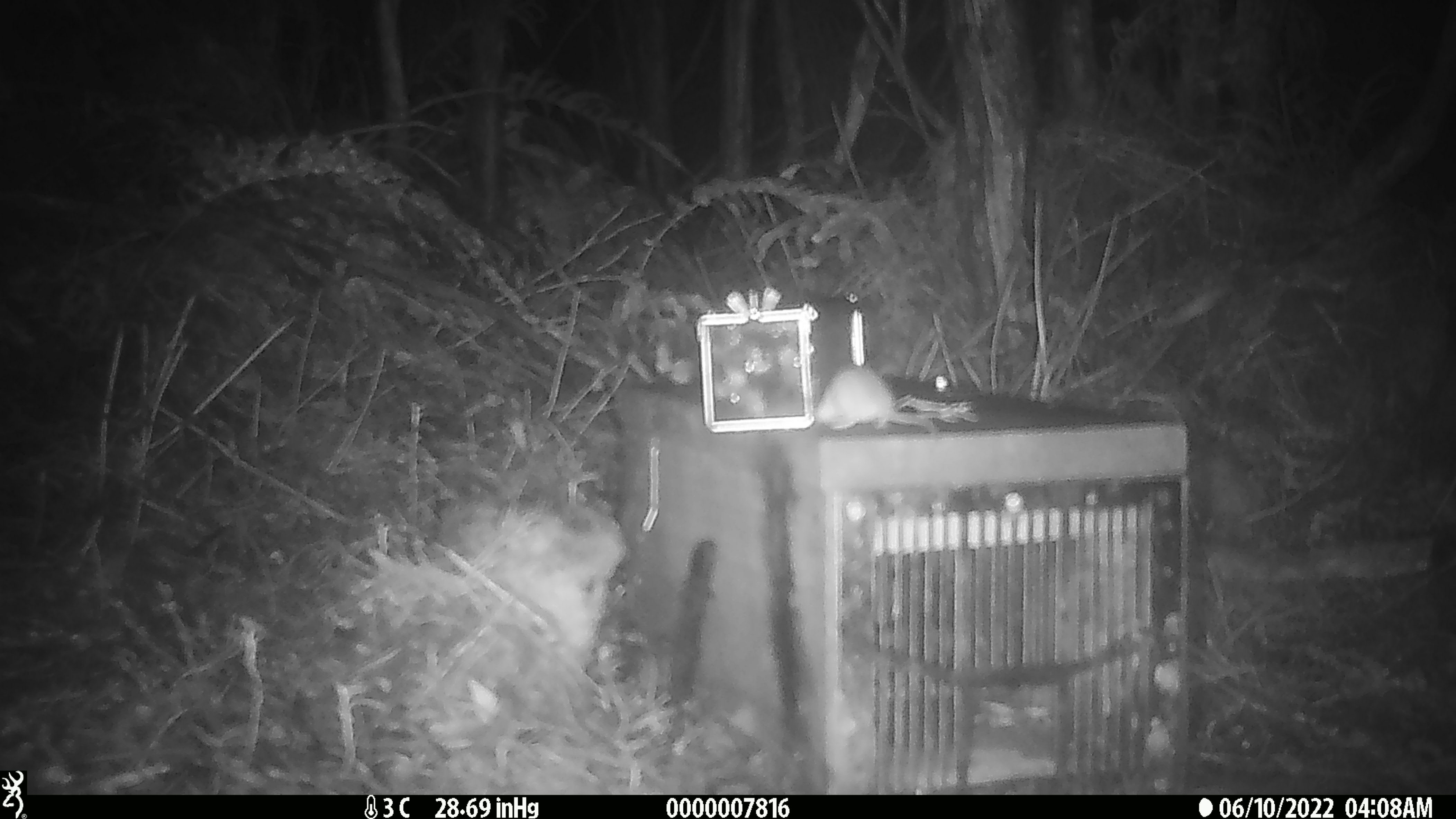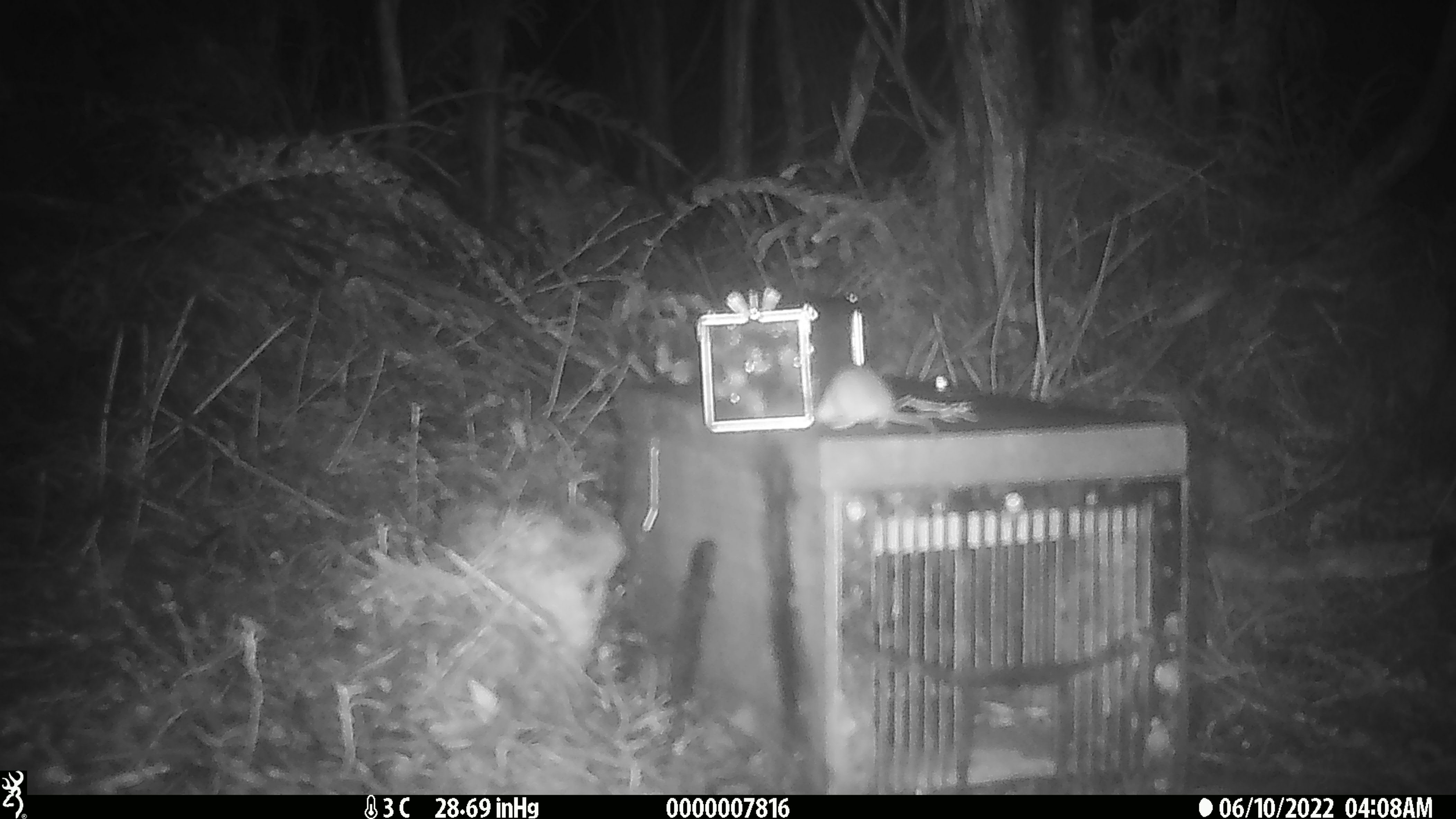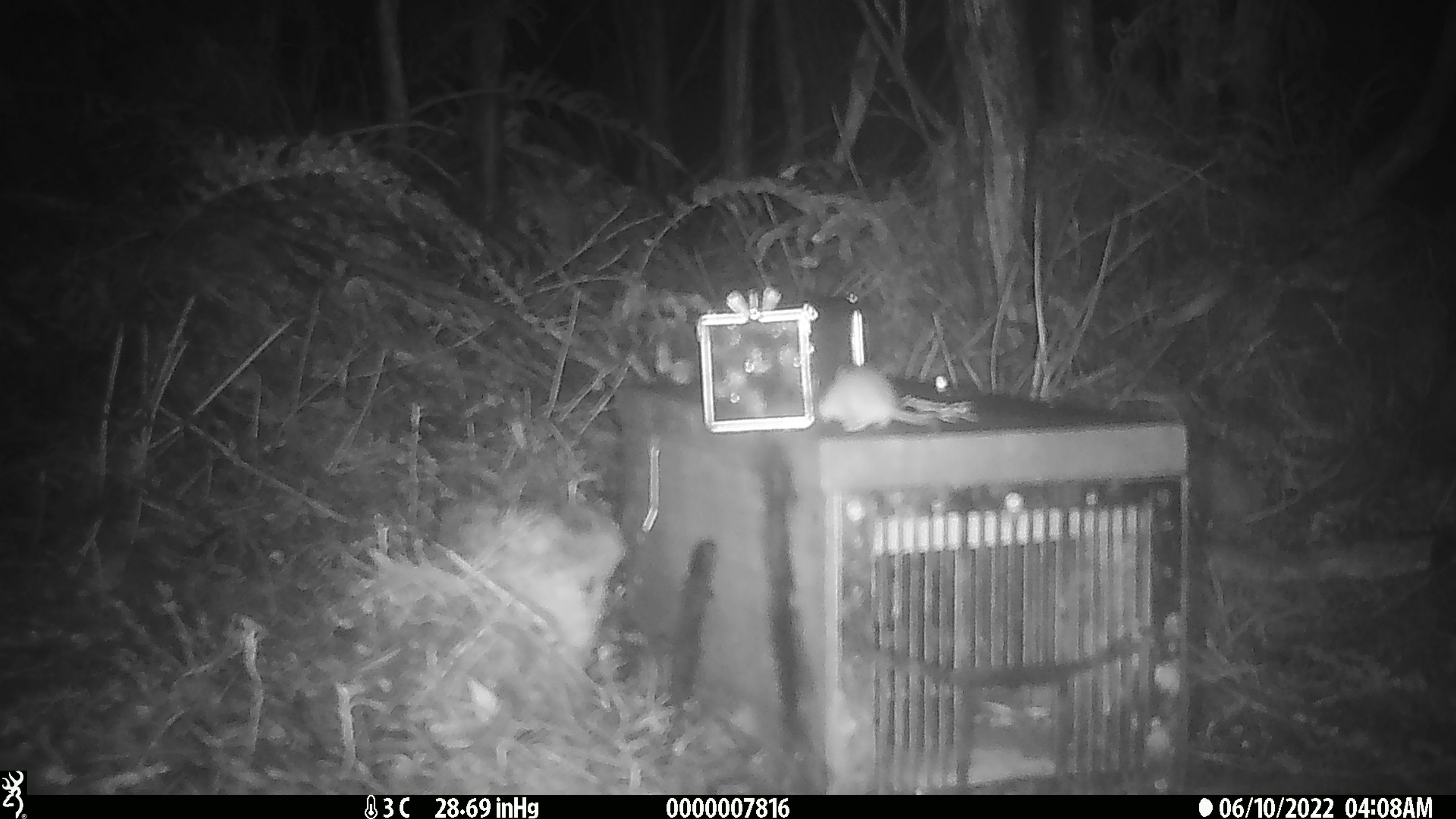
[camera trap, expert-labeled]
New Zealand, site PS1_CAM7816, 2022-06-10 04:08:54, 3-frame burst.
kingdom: Animalia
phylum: Chordata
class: Mammalia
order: Rodentia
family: Muridae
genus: Mus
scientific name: Mus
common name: mouse